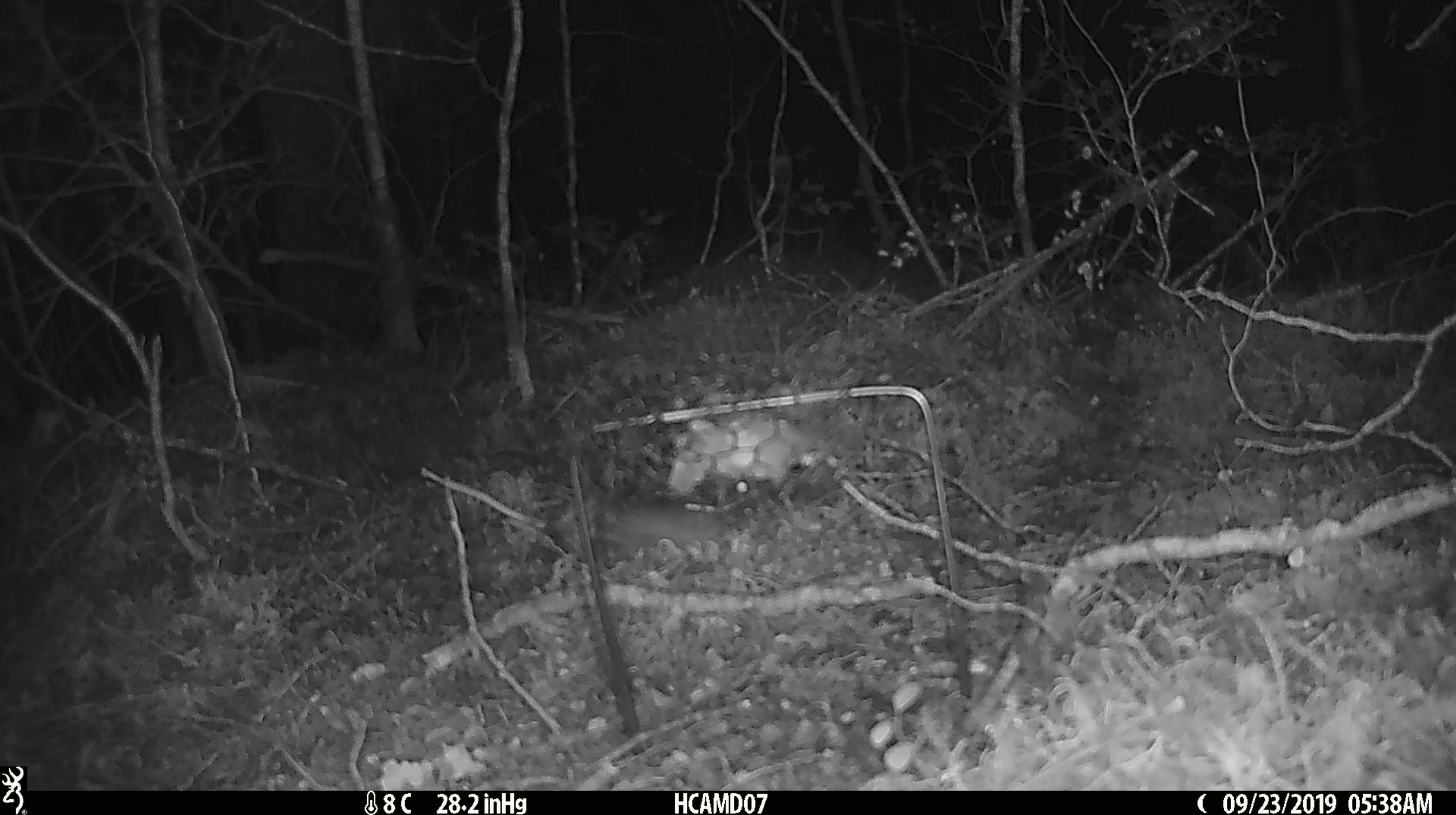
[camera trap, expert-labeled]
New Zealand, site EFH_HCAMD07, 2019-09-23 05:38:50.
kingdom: Animalia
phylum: Chordata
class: Mammalia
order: Rodentia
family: Muridae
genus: Mus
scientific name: Mus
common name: mouse